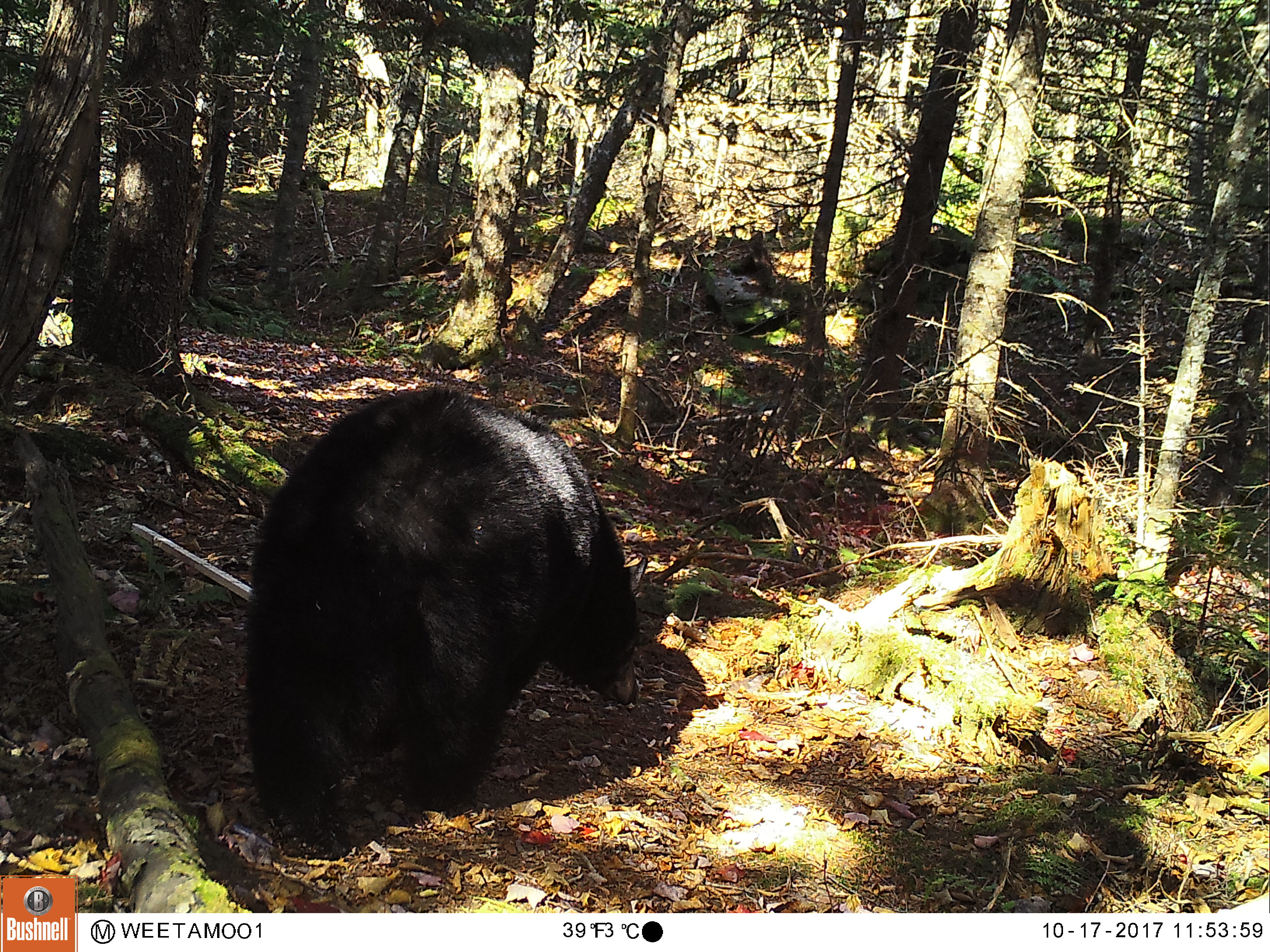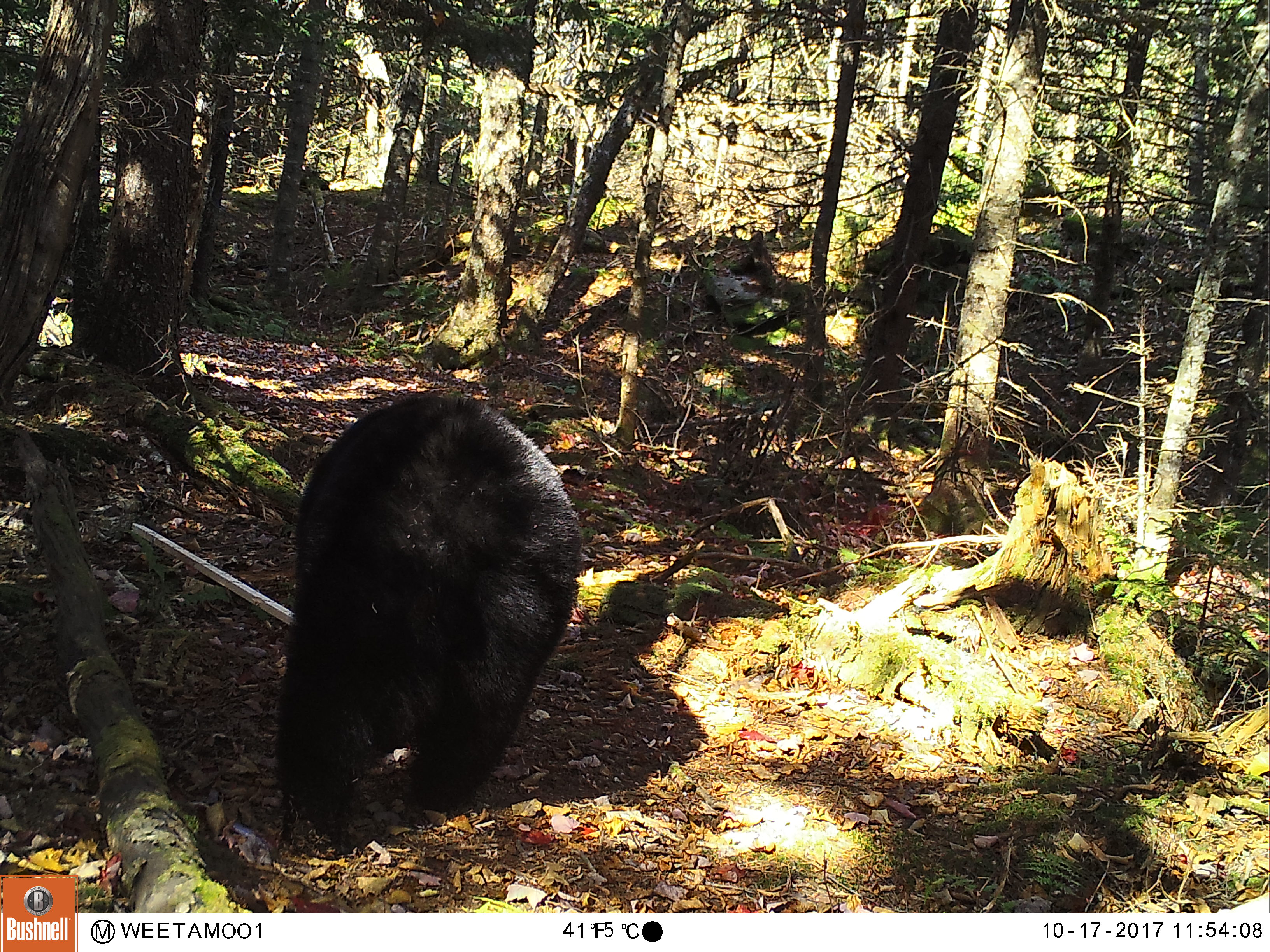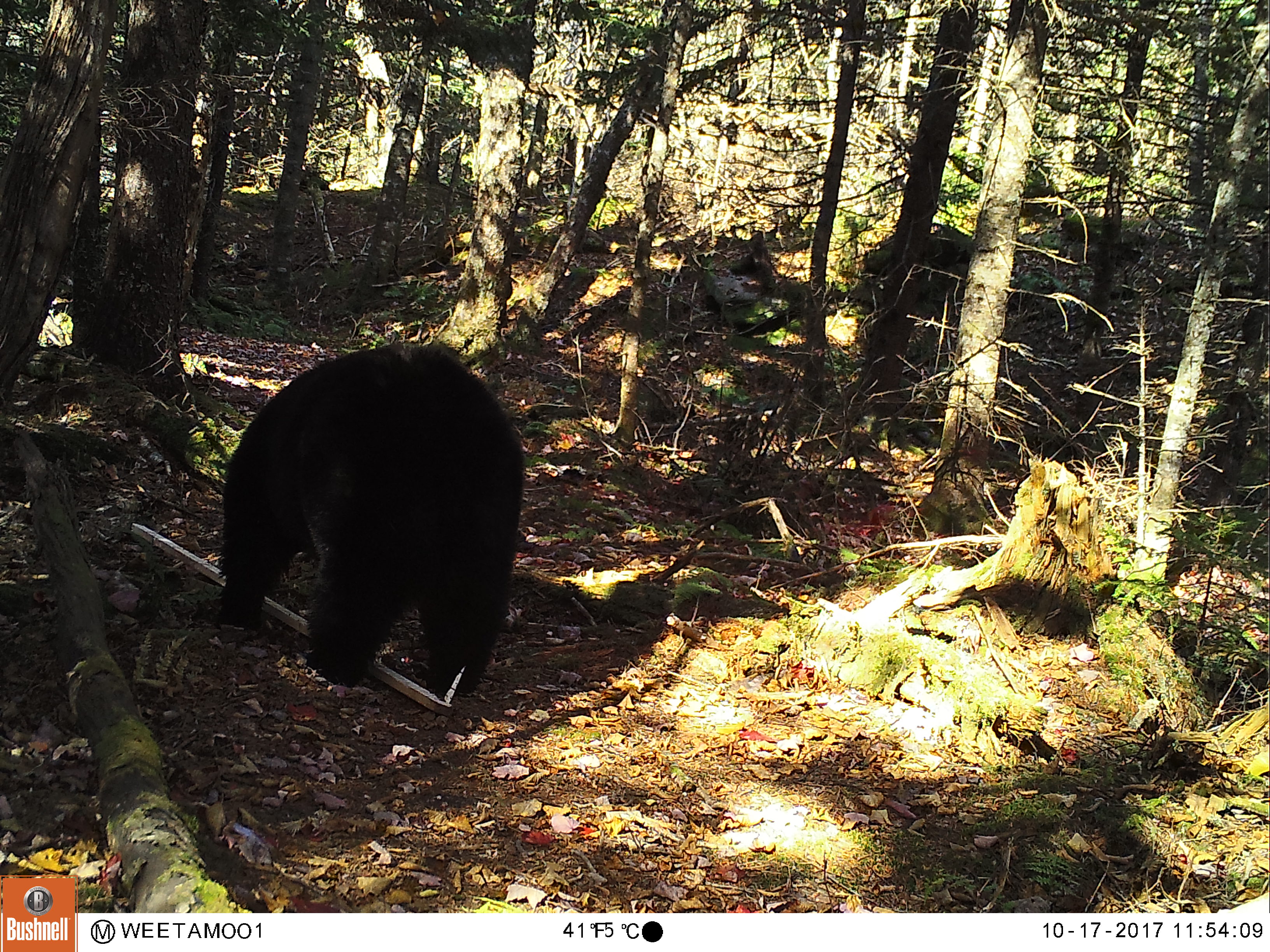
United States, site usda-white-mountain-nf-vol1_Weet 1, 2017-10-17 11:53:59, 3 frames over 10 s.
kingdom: Animalia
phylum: Chordata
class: Mammalia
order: Carnivora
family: Ursidae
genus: Ursus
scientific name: Ursus americanus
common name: black bear